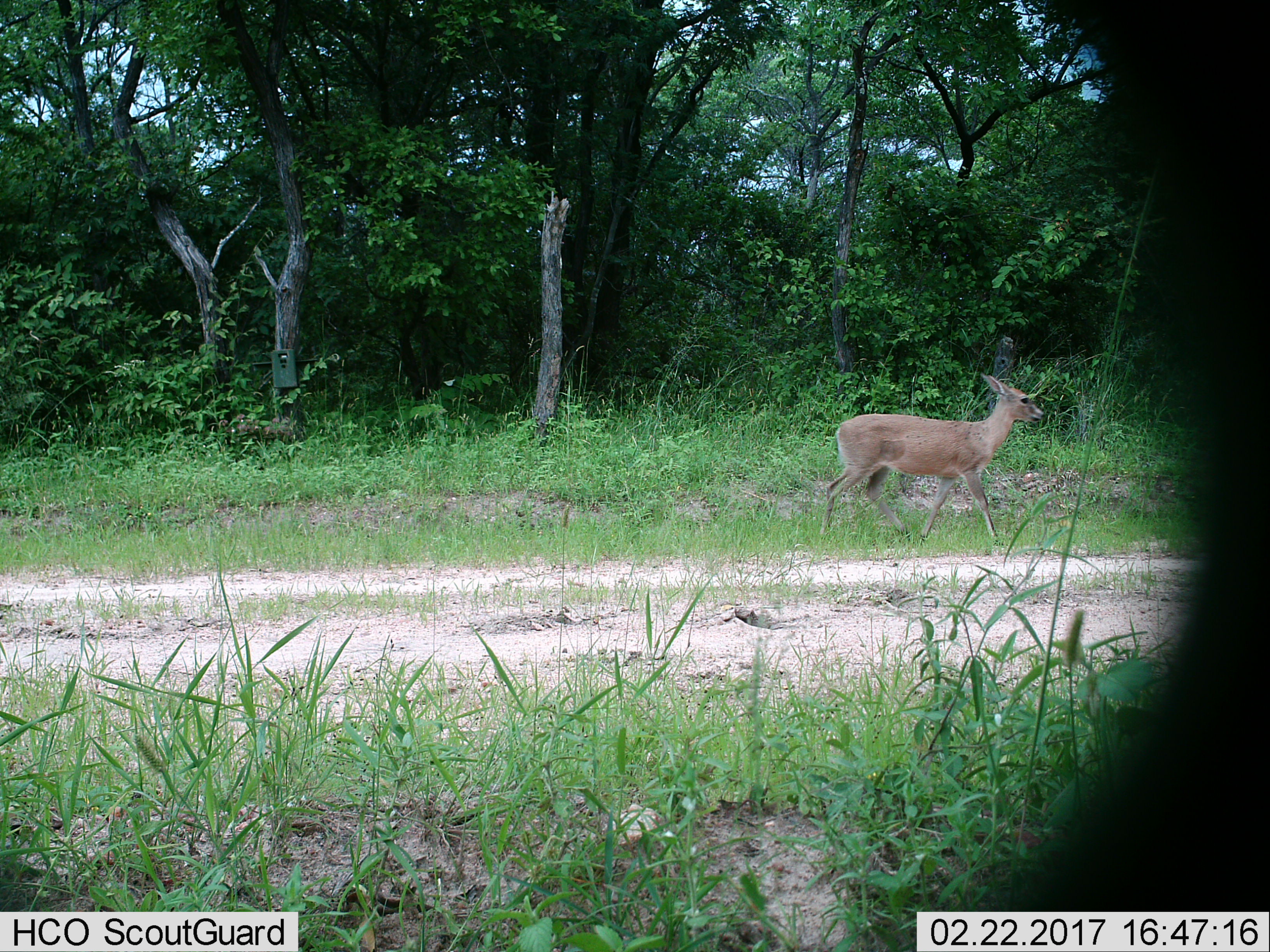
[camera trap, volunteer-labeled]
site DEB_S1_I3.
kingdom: Animalia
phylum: Chordata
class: Mammalia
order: Artiodactyla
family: Bovidae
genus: Sylvicapra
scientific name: Sylvicapra grimmia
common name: common duiker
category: duikercommongrey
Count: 1.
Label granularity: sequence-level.